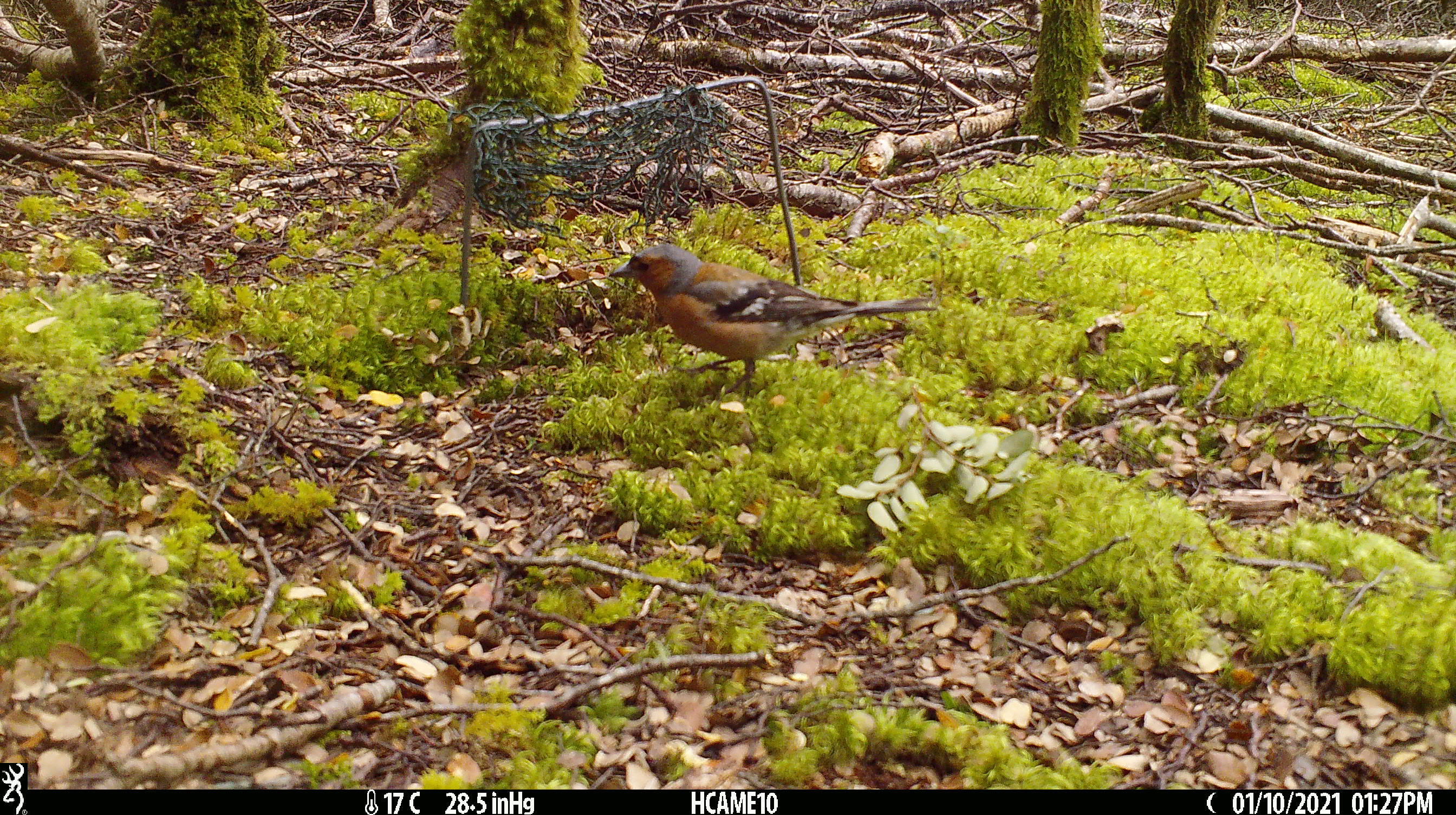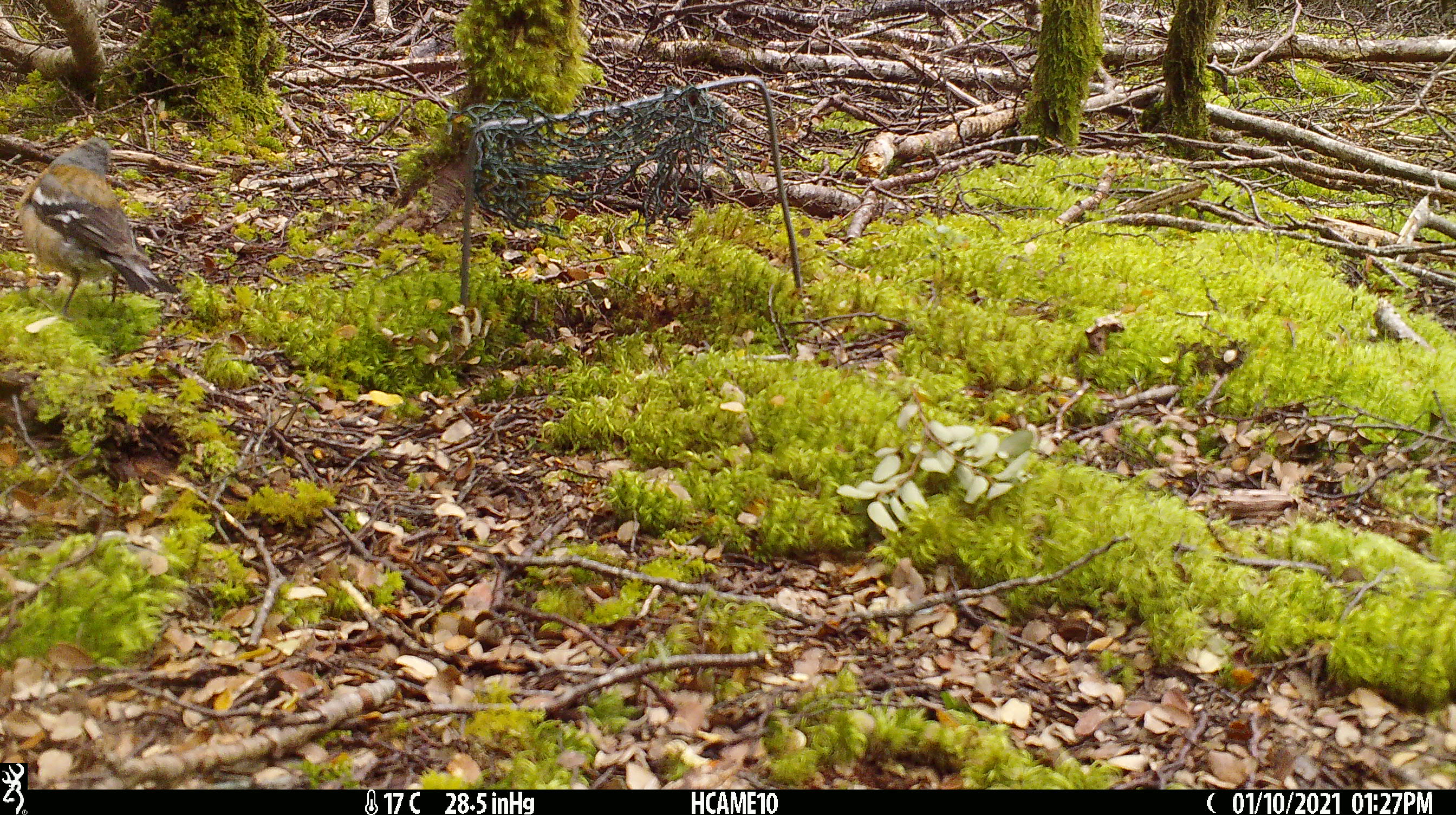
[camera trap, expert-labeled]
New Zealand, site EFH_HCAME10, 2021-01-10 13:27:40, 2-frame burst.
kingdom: Animalia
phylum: Chordata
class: Aves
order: Passeriformes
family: Fringillidae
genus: Fringilla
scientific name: Fringilla coelebs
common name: common chaffinch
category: chaffinch